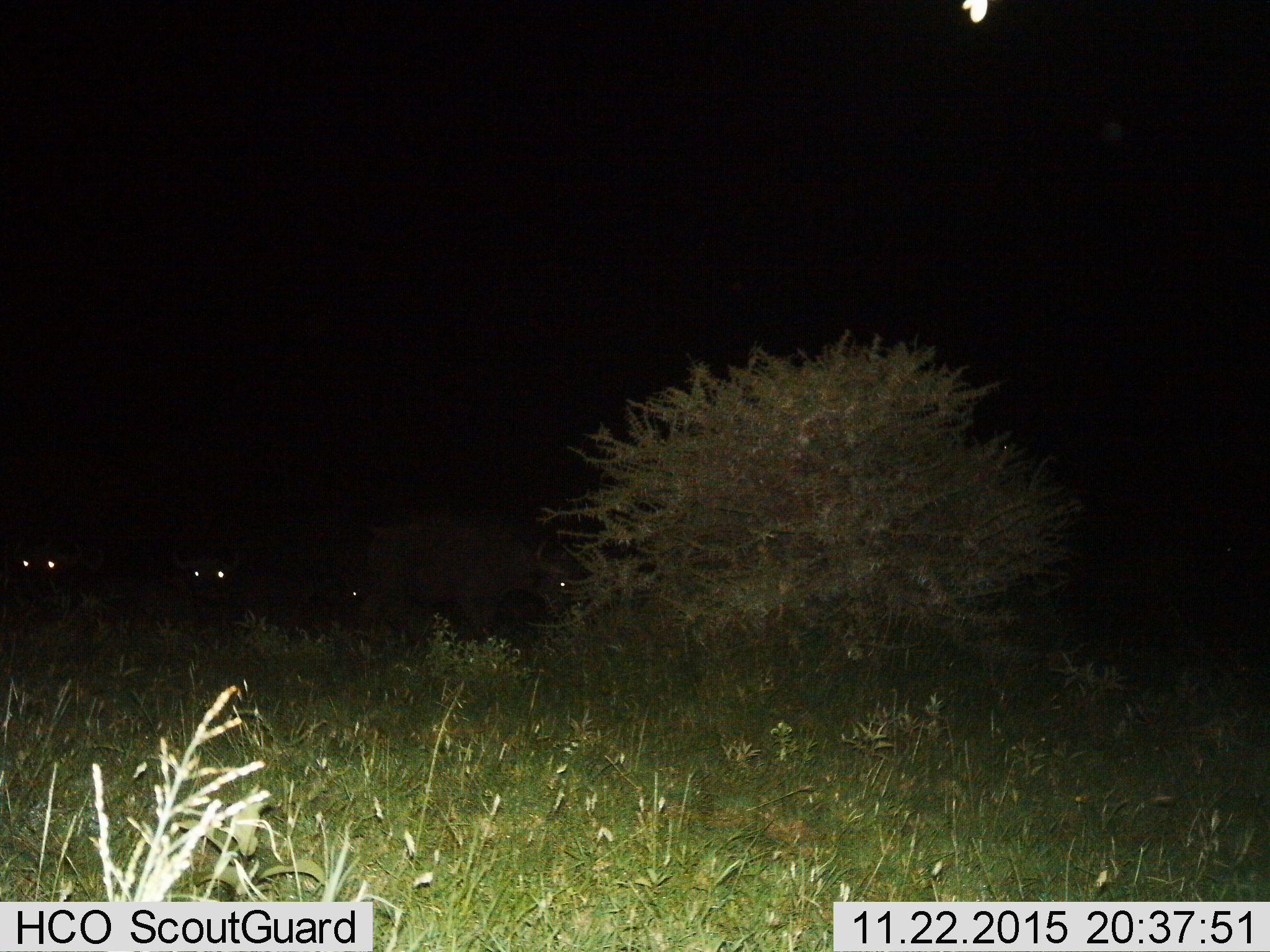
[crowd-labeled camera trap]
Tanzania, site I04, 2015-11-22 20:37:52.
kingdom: Animalia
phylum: Chordata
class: Mammalia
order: Artiodactyla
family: Bovidae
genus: Syncerus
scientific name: Syncerus caffer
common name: cape buffalo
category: buffalo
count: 4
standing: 67%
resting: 17%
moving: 33%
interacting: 0%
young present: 0%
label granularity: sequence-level